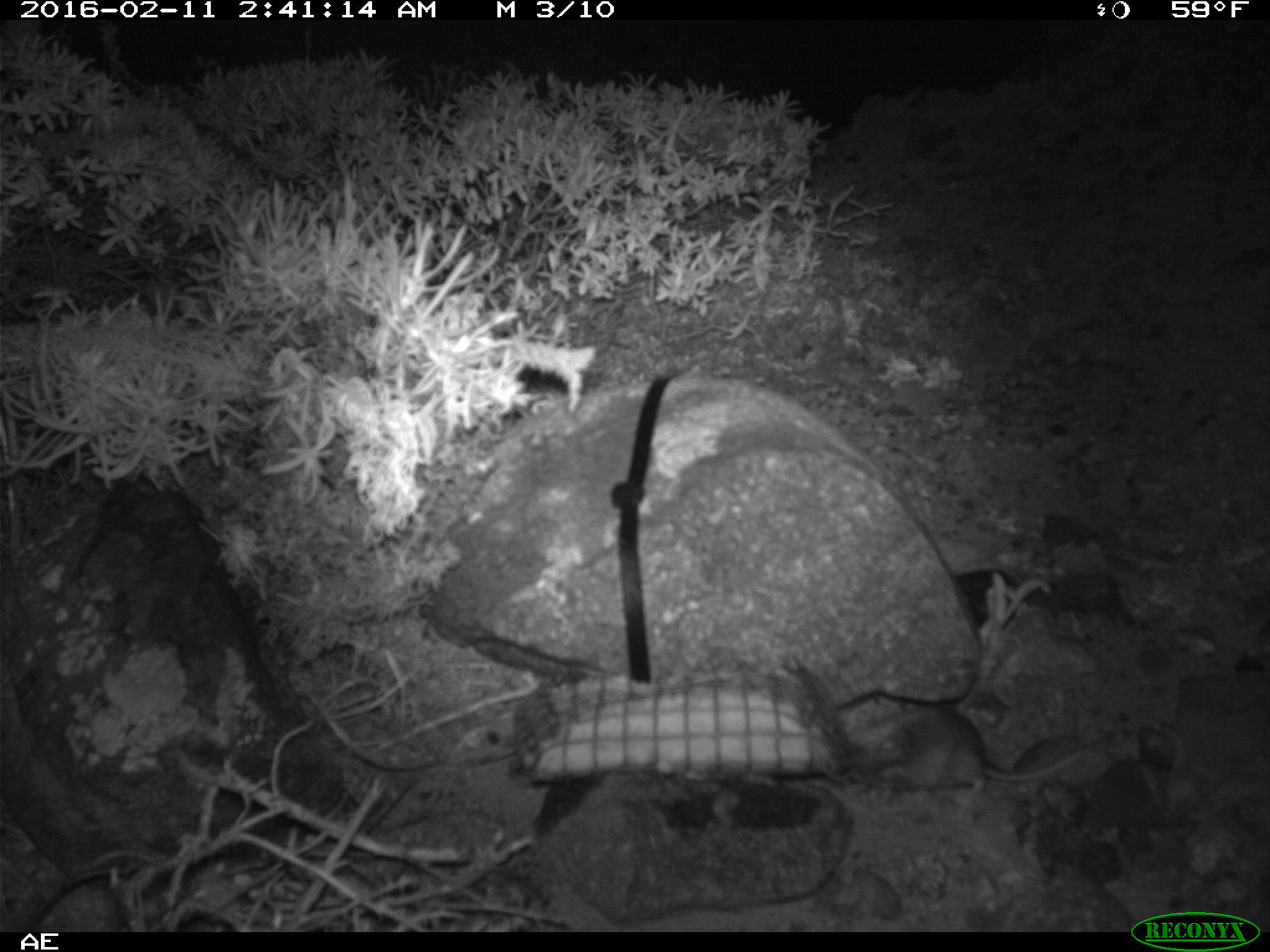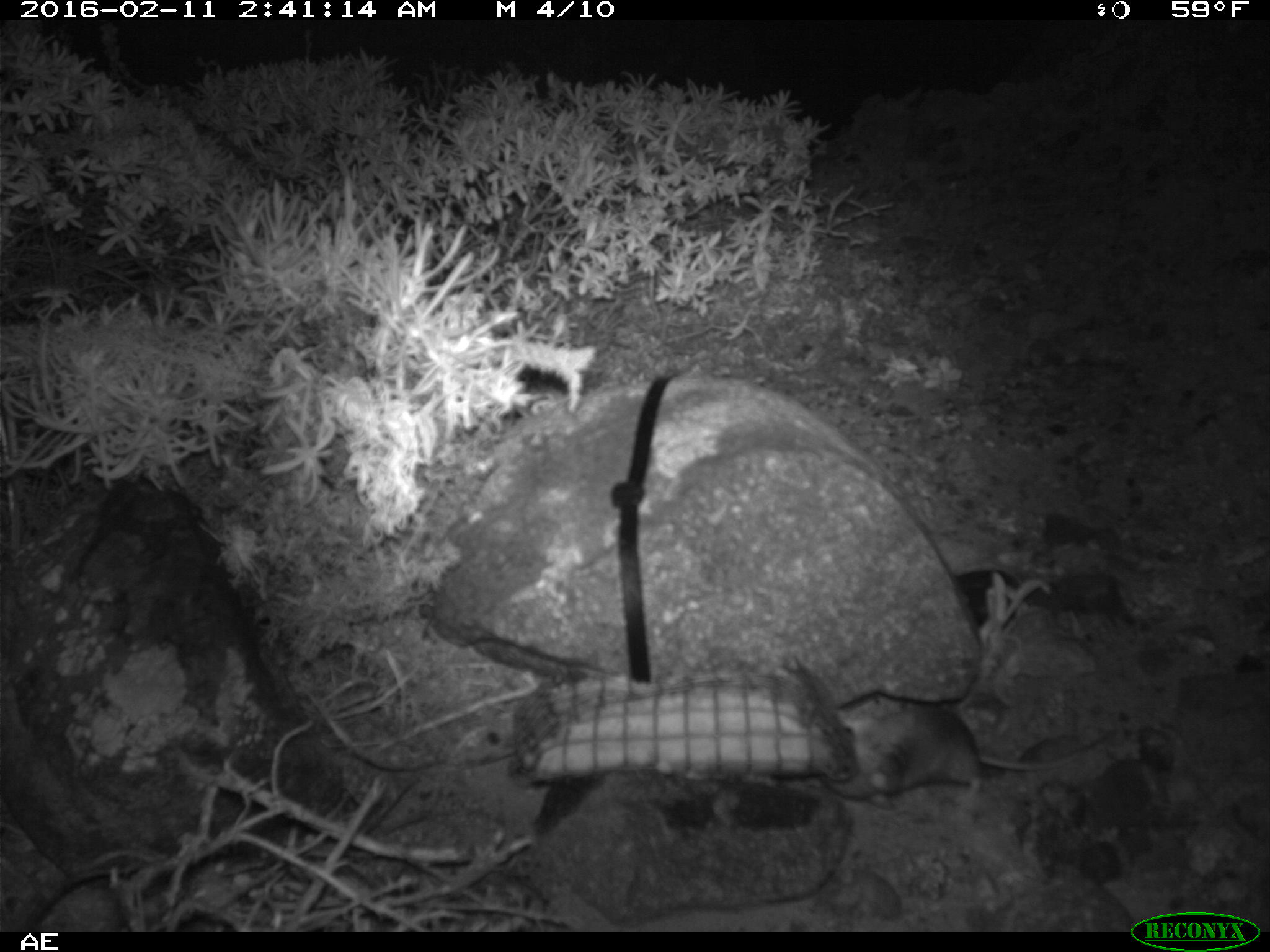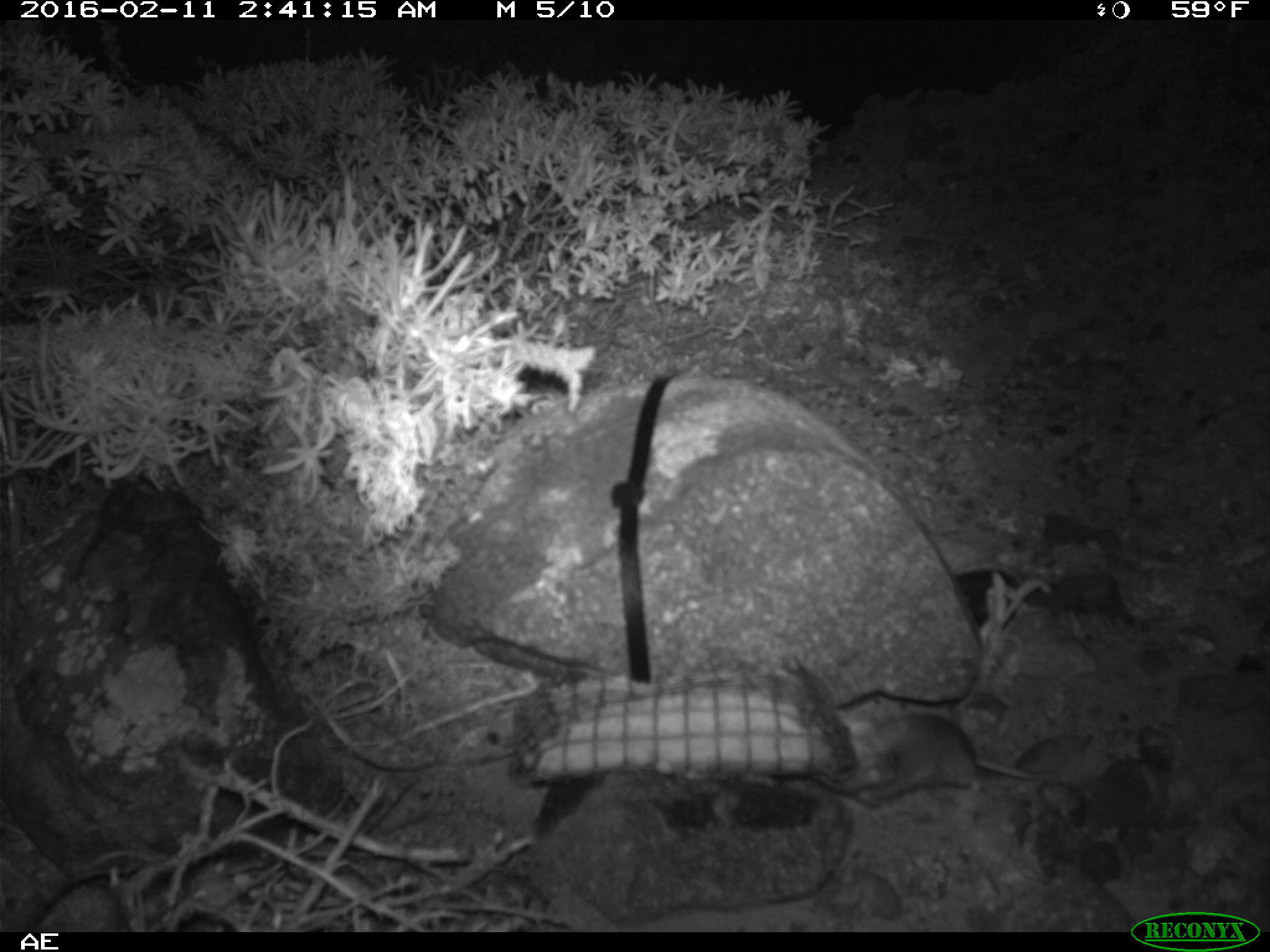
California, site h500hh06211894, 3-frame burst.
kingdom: Animalia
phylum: Chordata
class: Mammalia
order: Rodentia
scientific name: Rodentia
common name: rodent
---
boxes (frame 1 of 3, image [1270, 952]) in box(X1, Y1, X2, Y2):
rodent: box(890, 703, 1112, 811)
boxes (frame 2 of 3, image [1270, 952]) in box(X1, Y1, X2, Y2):
rodent: box(818, 690, 1117, 809)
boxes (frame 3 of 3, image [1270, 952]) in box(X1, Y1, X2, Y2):
rodent: box(812, 711, 1096, 810)